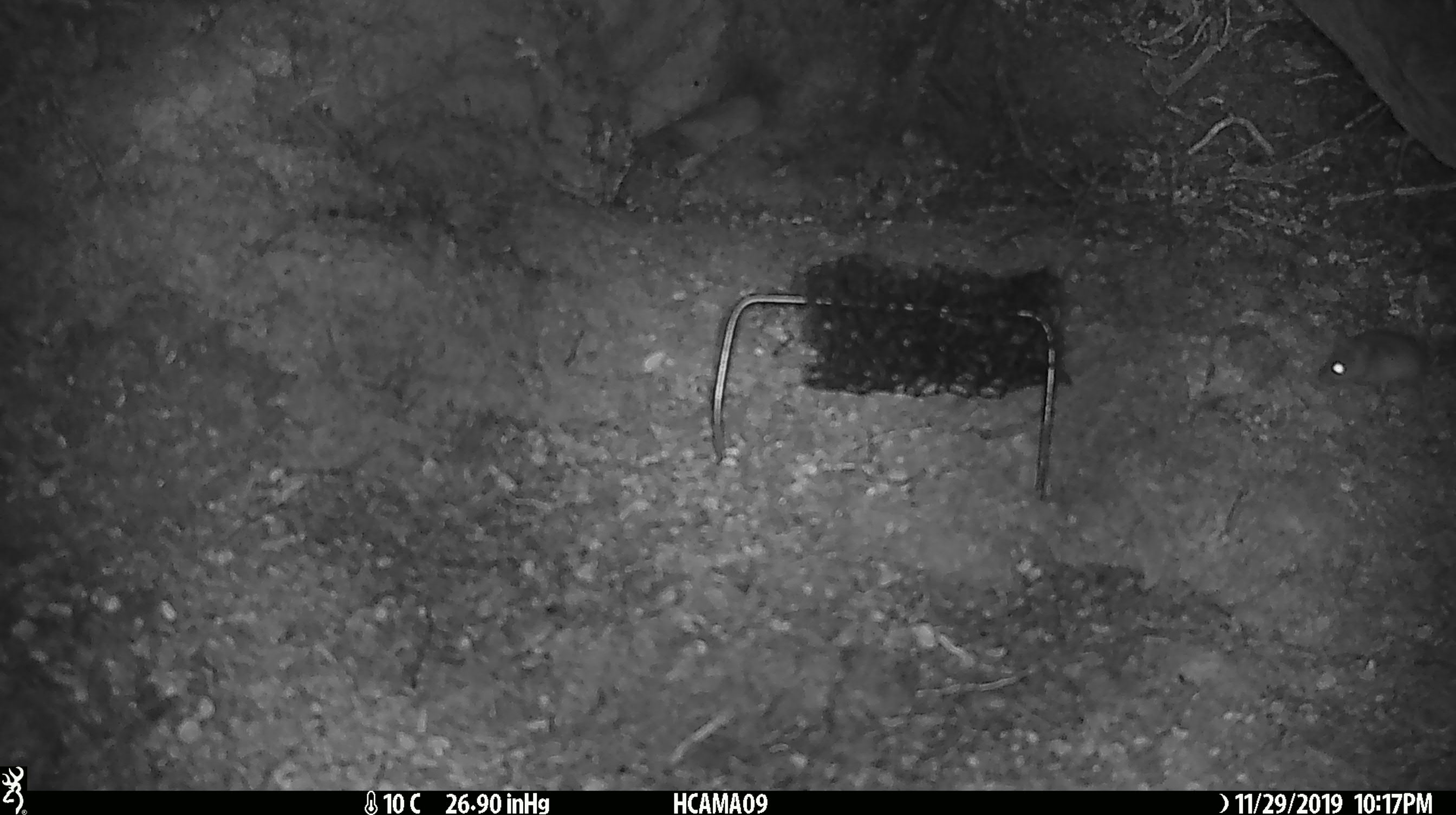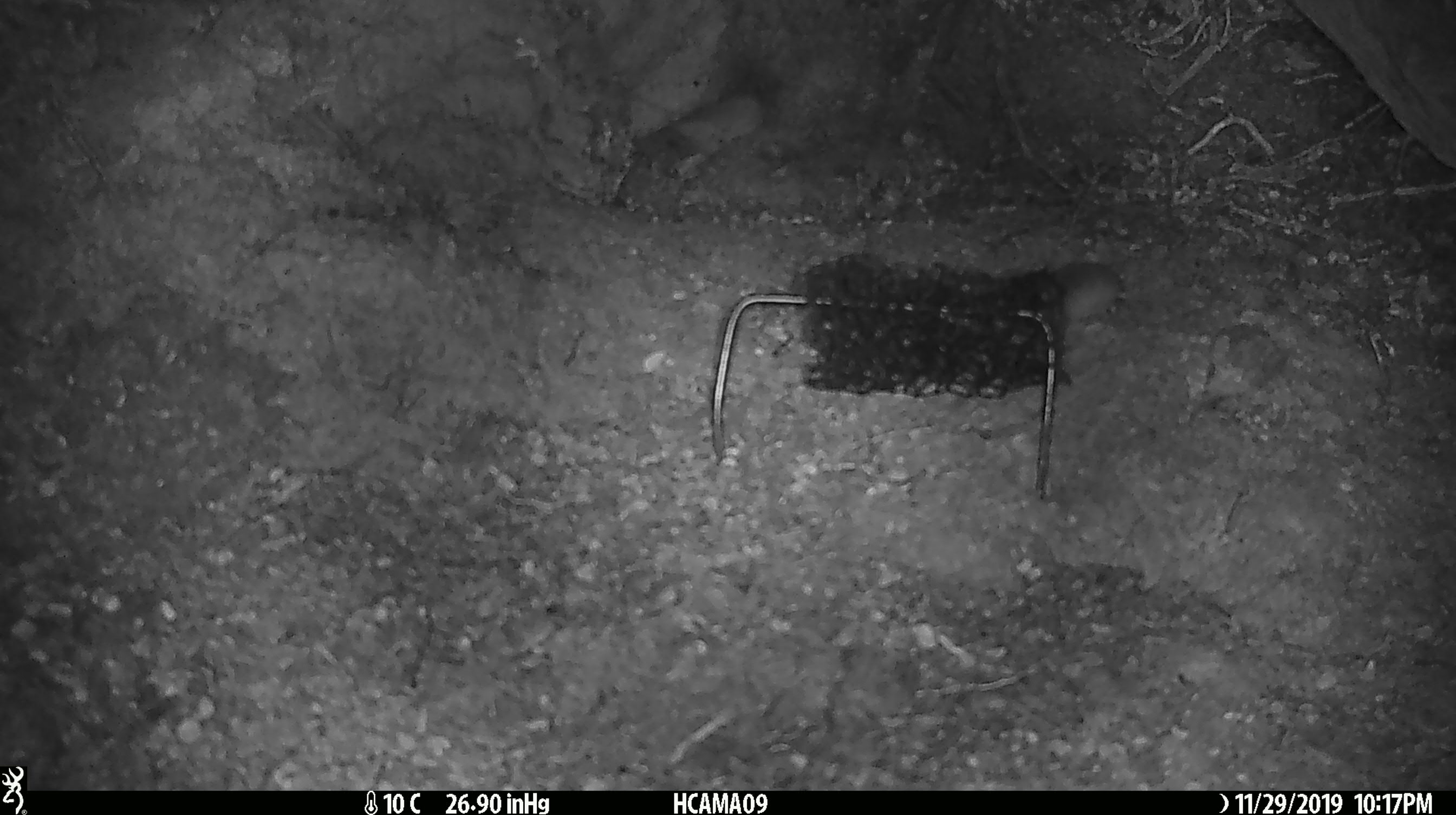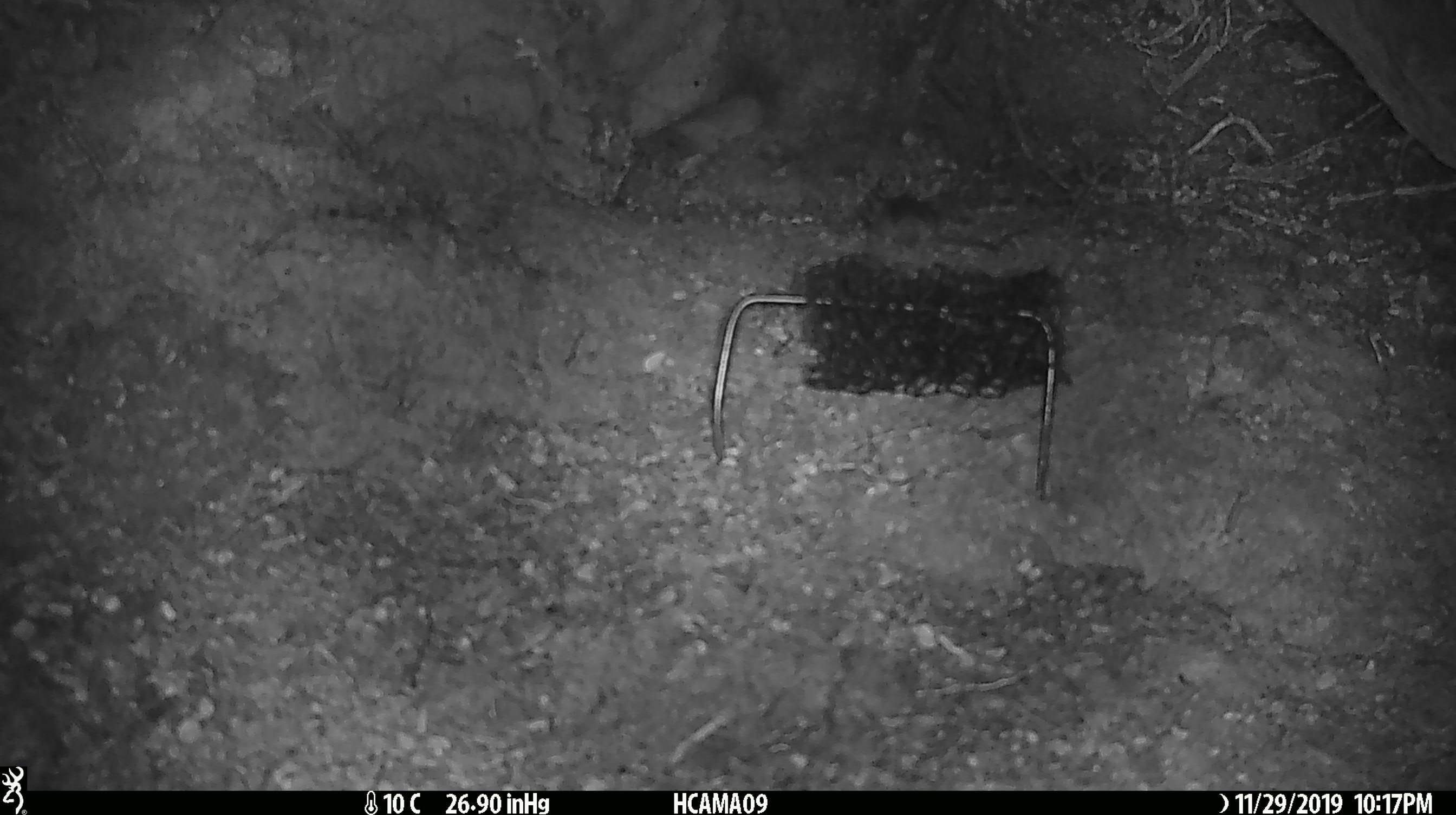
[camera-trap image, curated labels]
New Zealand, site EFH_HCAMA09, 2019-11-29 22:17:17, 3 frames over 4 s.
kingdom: Animalia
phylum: Chordata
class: Mammalia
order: Rodentia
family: Muridae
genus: Mus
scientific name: Mus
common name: mouse